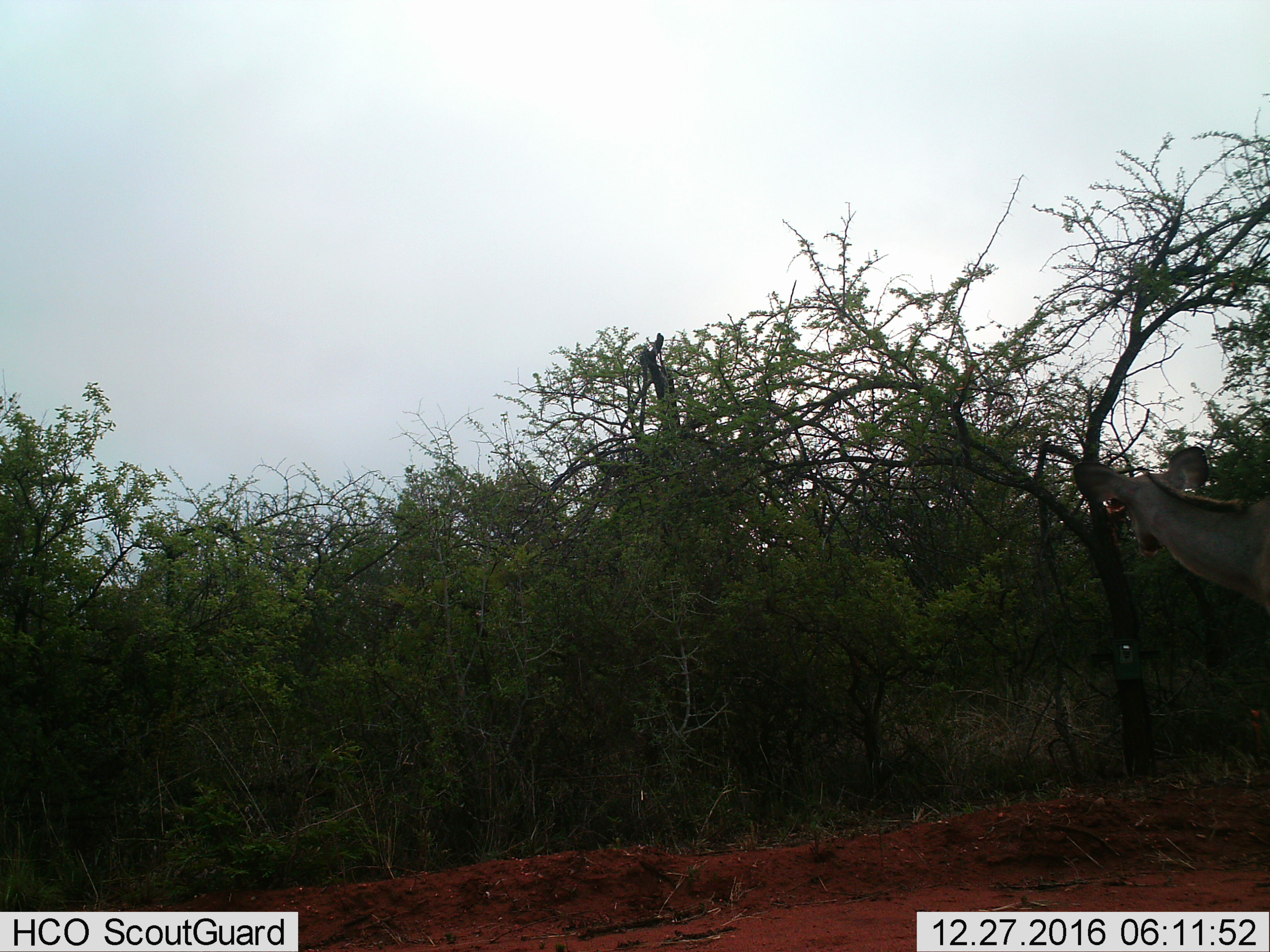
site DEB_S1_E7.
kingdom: Animalia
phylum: Chordata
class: Mammalia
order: Artiodactyla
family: Bovidae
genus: Tragelaphus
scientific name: Tragelaphus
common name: kudu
Kudu (Tragelaphus), count 1. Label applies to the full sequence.